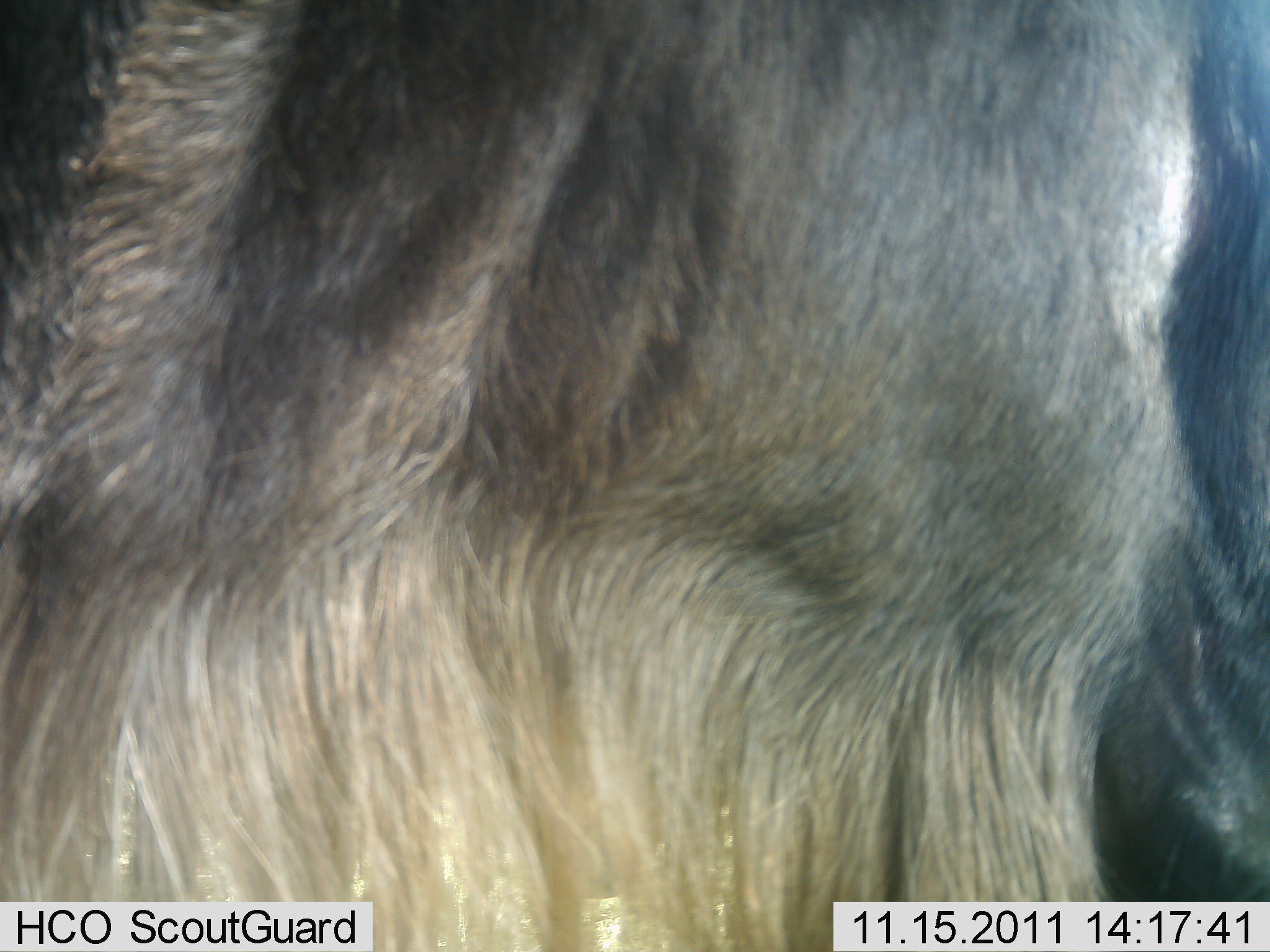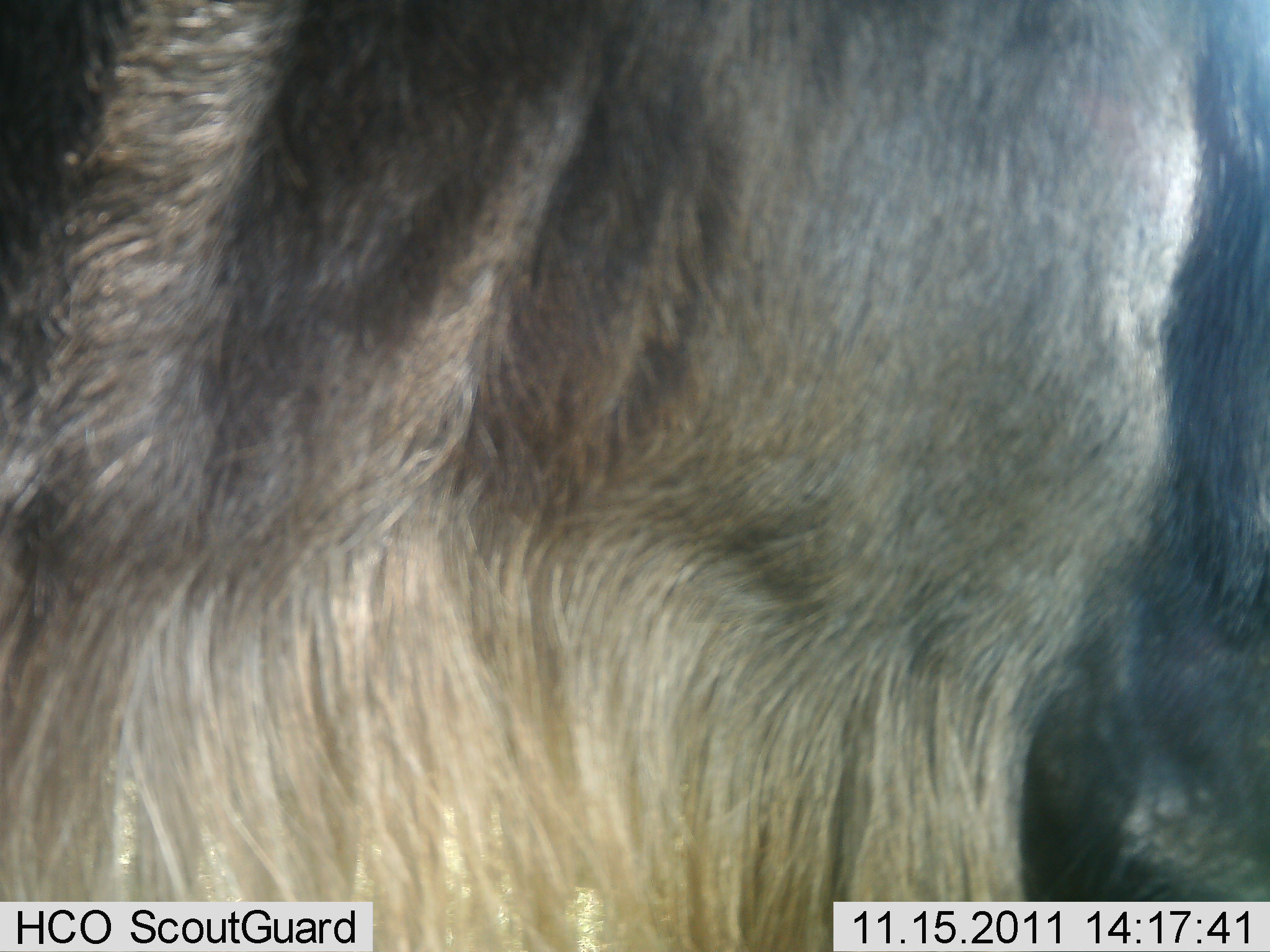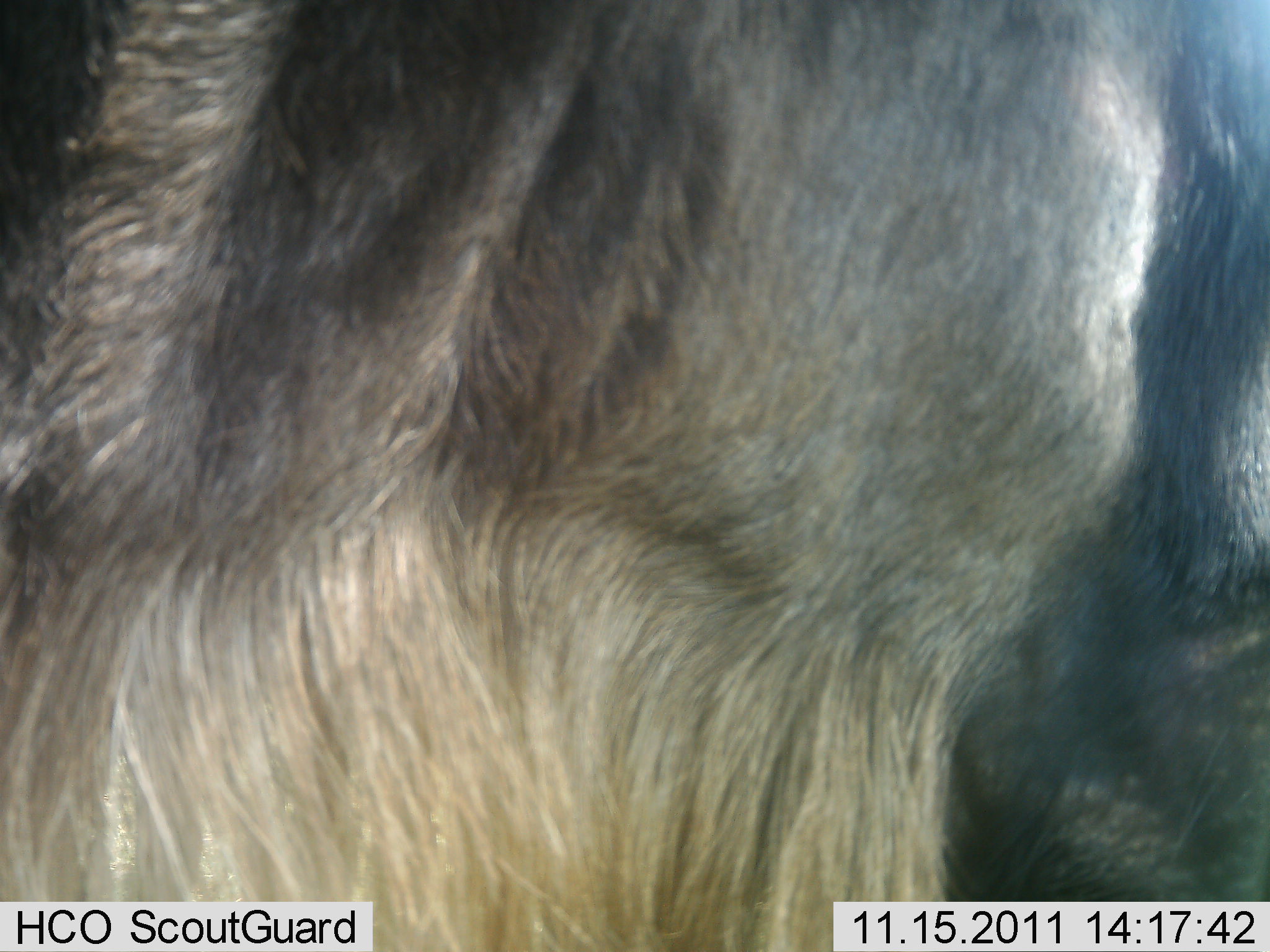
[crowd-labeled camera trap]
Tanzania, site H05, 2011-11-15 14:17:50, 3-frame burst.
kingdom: Animalia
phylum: Chordata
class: Mammalia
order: Artiodactyla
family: Bovidae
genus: Connochaetes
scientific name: Connochaetes taurinus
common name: blue wildebeest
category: wildebeest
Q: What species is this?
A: Wildebeest (blue wildebeest) (Connochaetes taurinus).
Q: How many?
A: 1.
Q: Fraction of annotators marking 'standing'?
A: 83%.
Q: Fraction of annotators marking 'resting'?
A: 0%.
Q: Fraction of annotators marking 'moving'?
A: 8%.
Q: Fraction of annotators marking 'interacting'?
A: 0%.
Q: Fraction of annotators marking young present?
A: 0%.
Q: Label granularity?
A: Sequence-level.